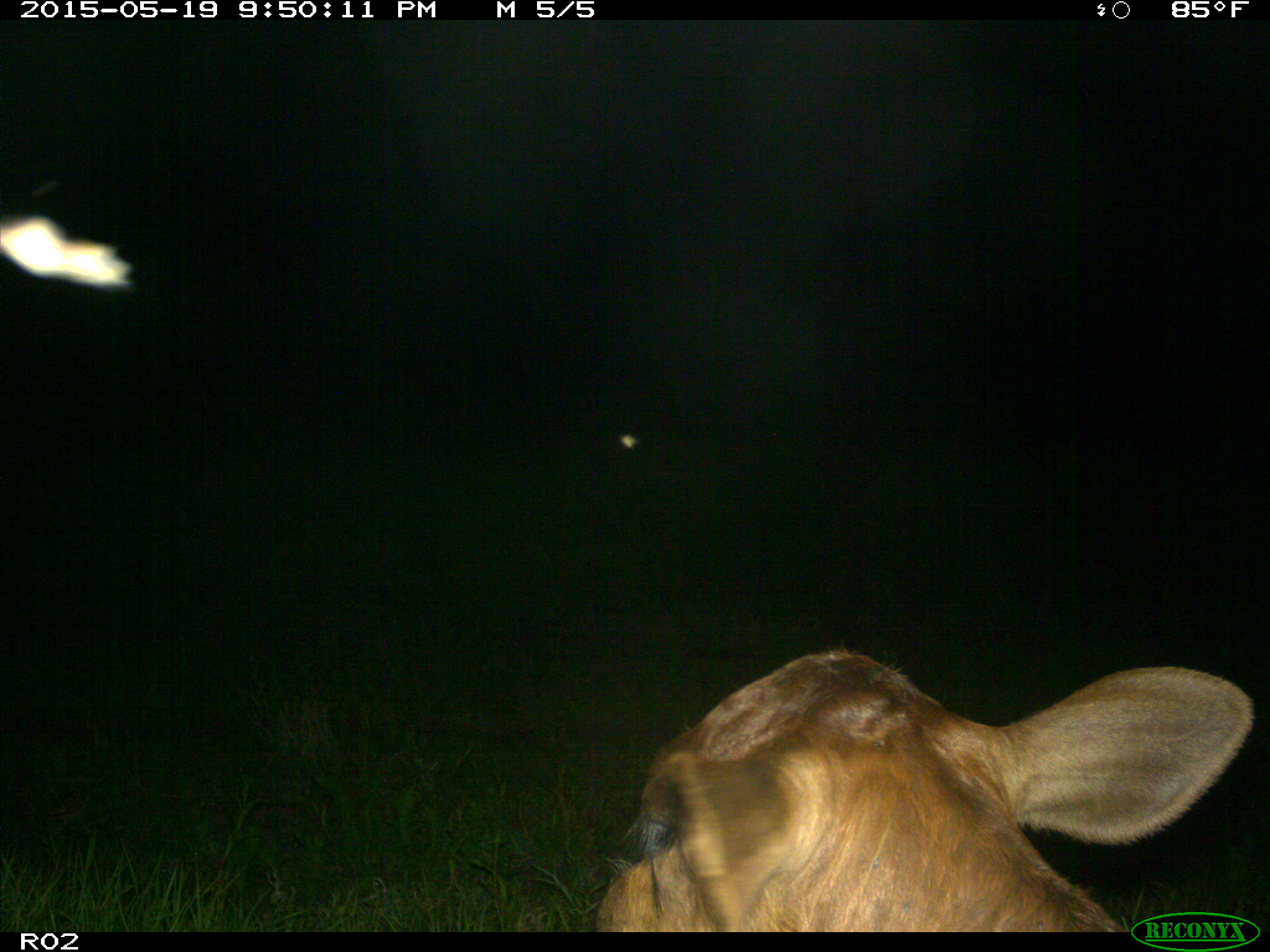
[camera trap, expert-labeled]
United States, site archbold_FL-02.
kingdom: Animalia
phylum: Chordata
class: Mammalia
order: Artiodactyla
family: Bovidae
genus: Bos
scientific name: Bos taurus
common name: domestic cow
Bos taurus (domestic cow).